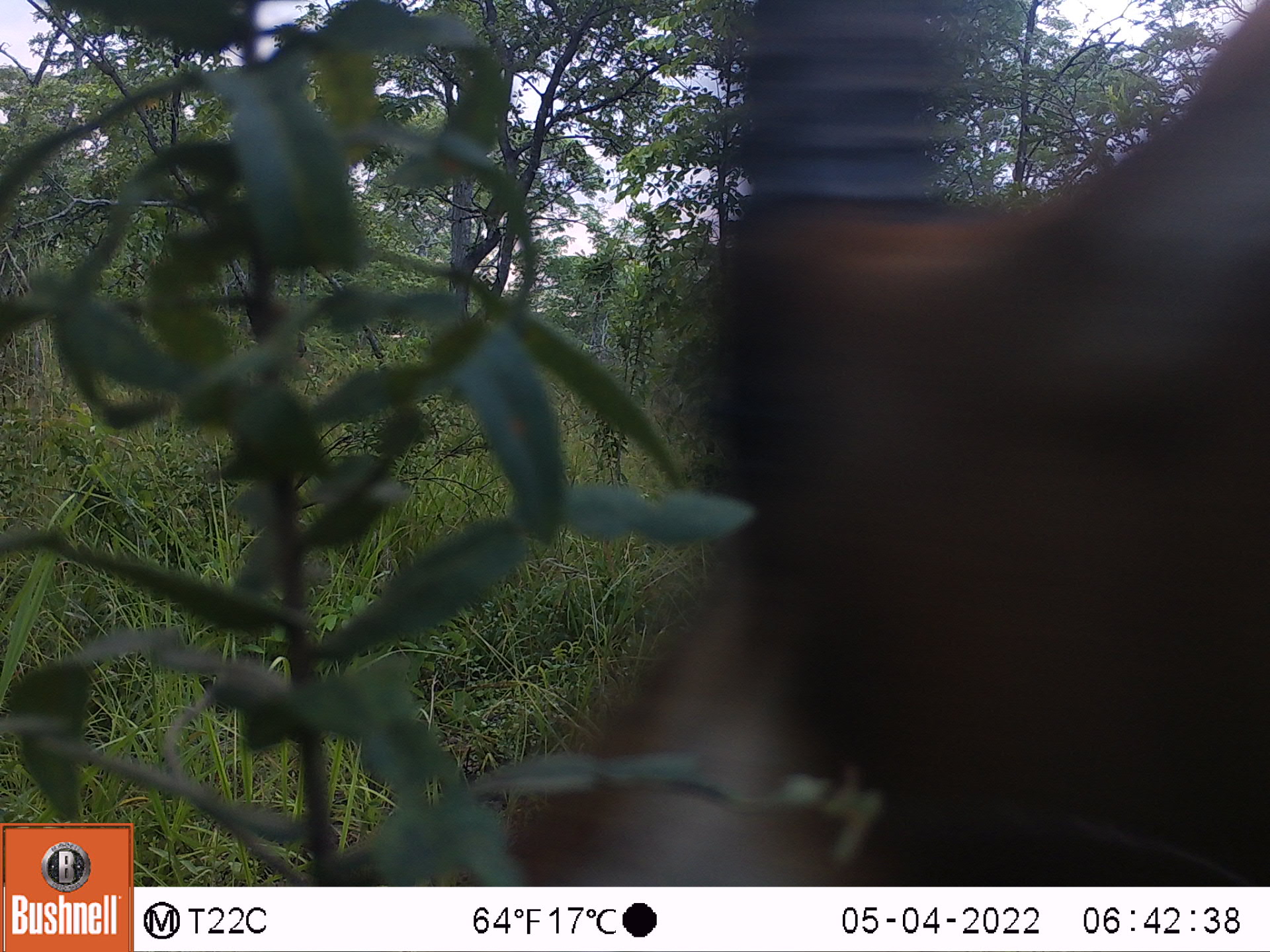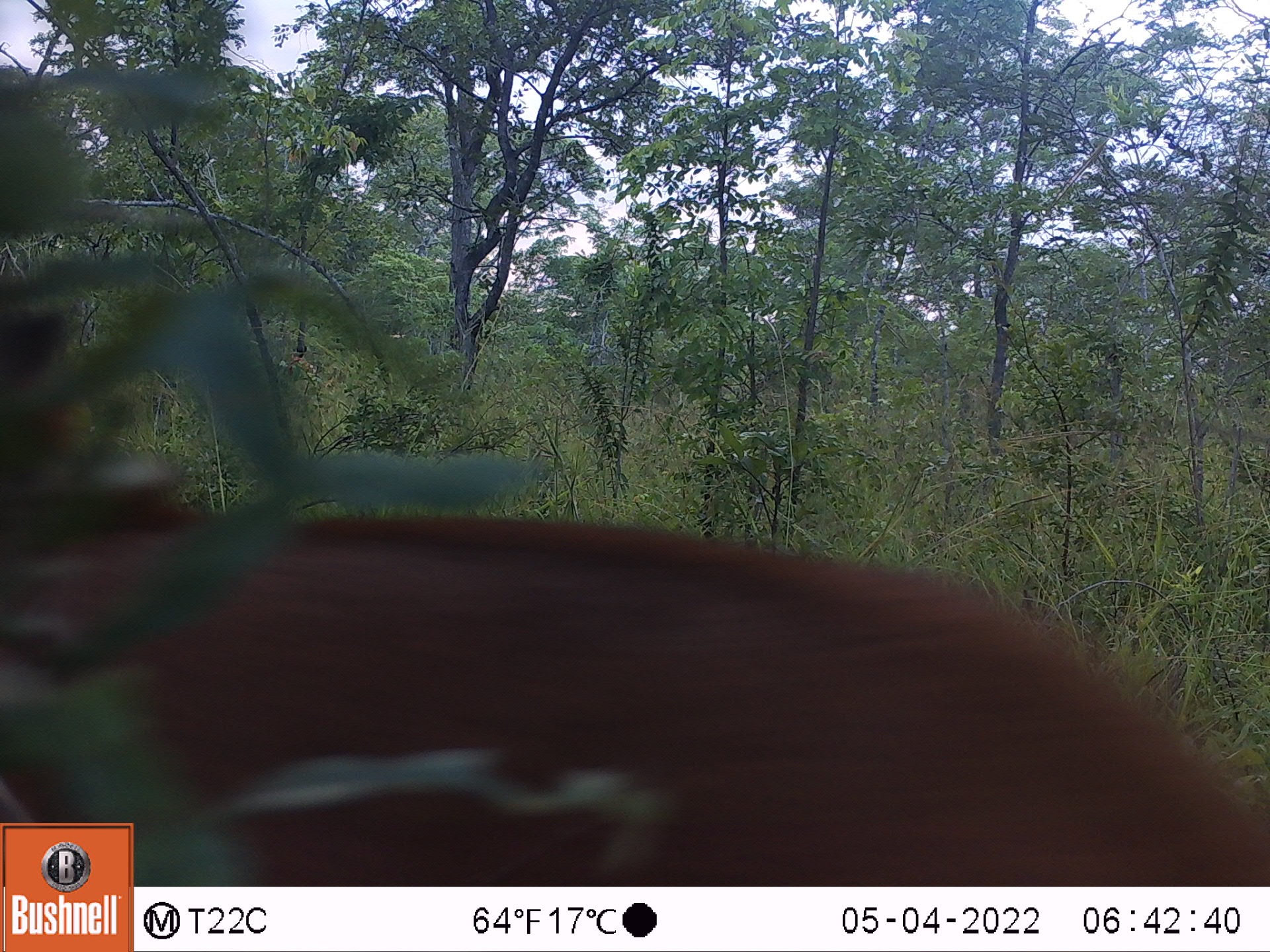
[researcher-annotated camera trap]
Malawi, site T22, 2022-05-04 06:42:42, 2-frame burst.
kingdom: Animalia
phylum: Chordata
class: Mammalia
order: Artiodactyla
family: Bovidae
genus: Hippotragus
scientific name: Hippotragus niger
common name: sable antelope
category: sable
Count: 1.